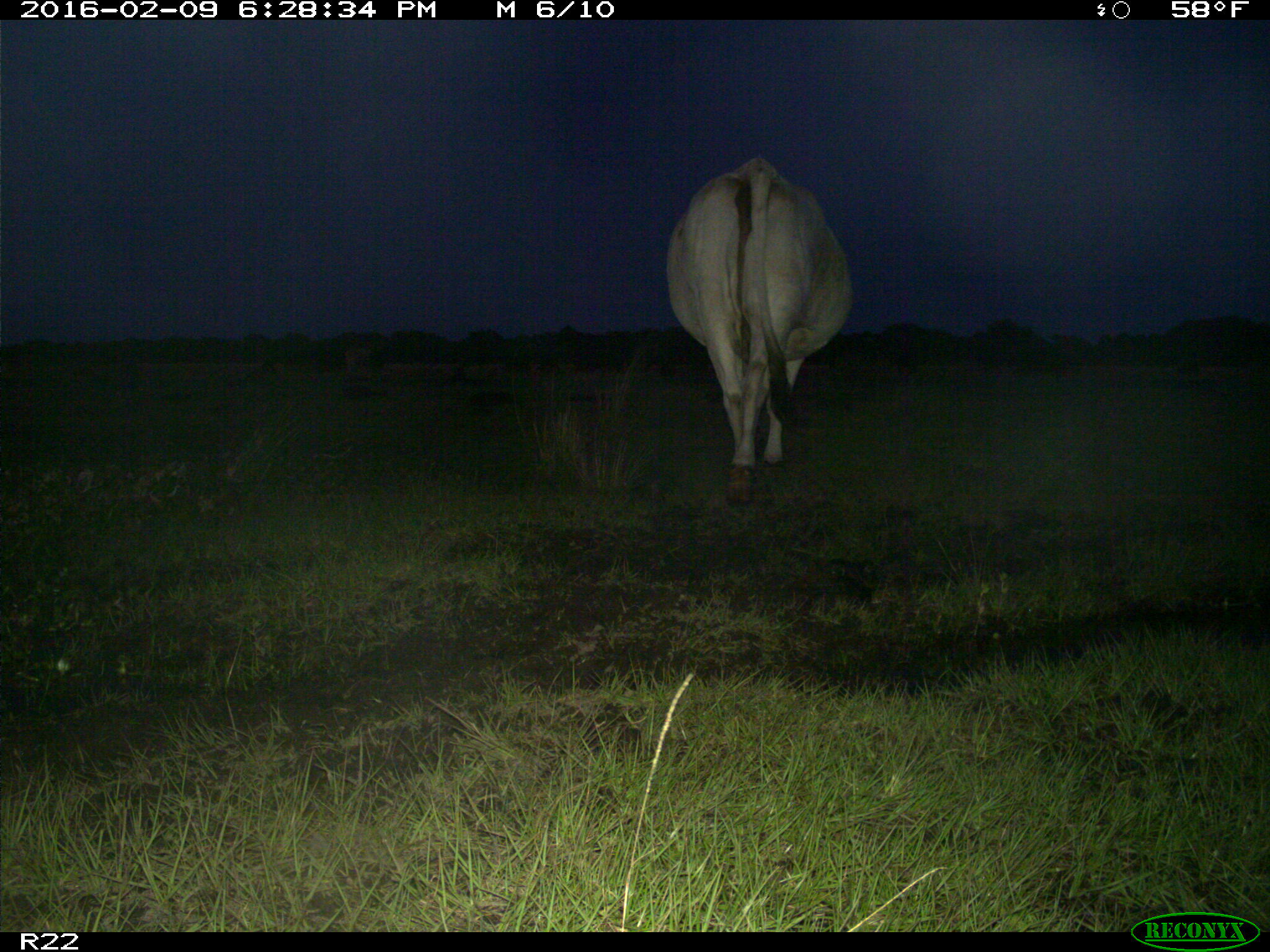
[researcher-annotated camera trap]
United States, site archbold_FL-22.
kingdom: Animalia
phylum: Chordata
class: Mammalia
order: Artiodactyla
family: Bovidae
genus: Bos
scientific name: Bos taurus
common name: domestic cow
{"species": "Bos taurus (domestic cow)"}